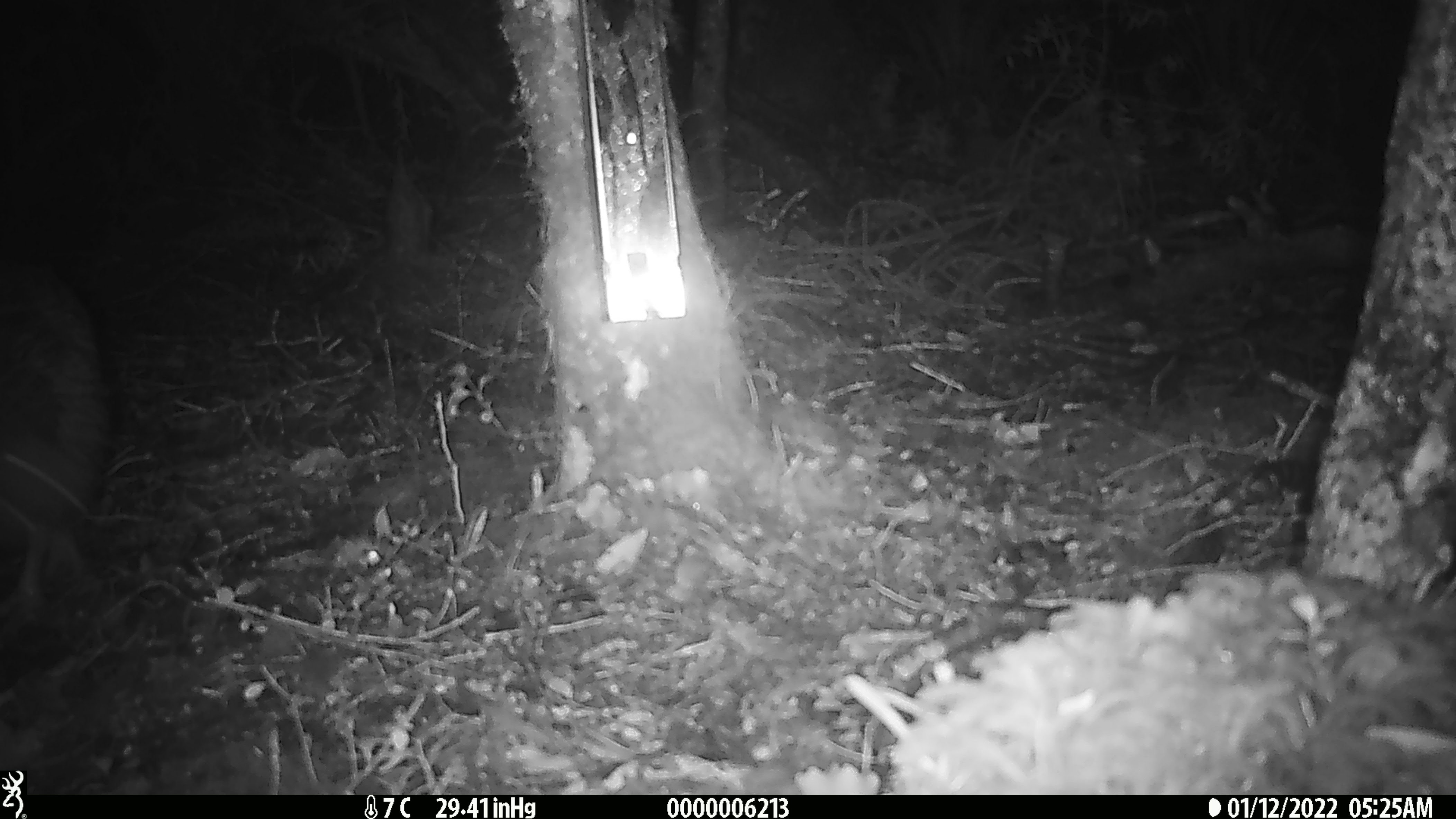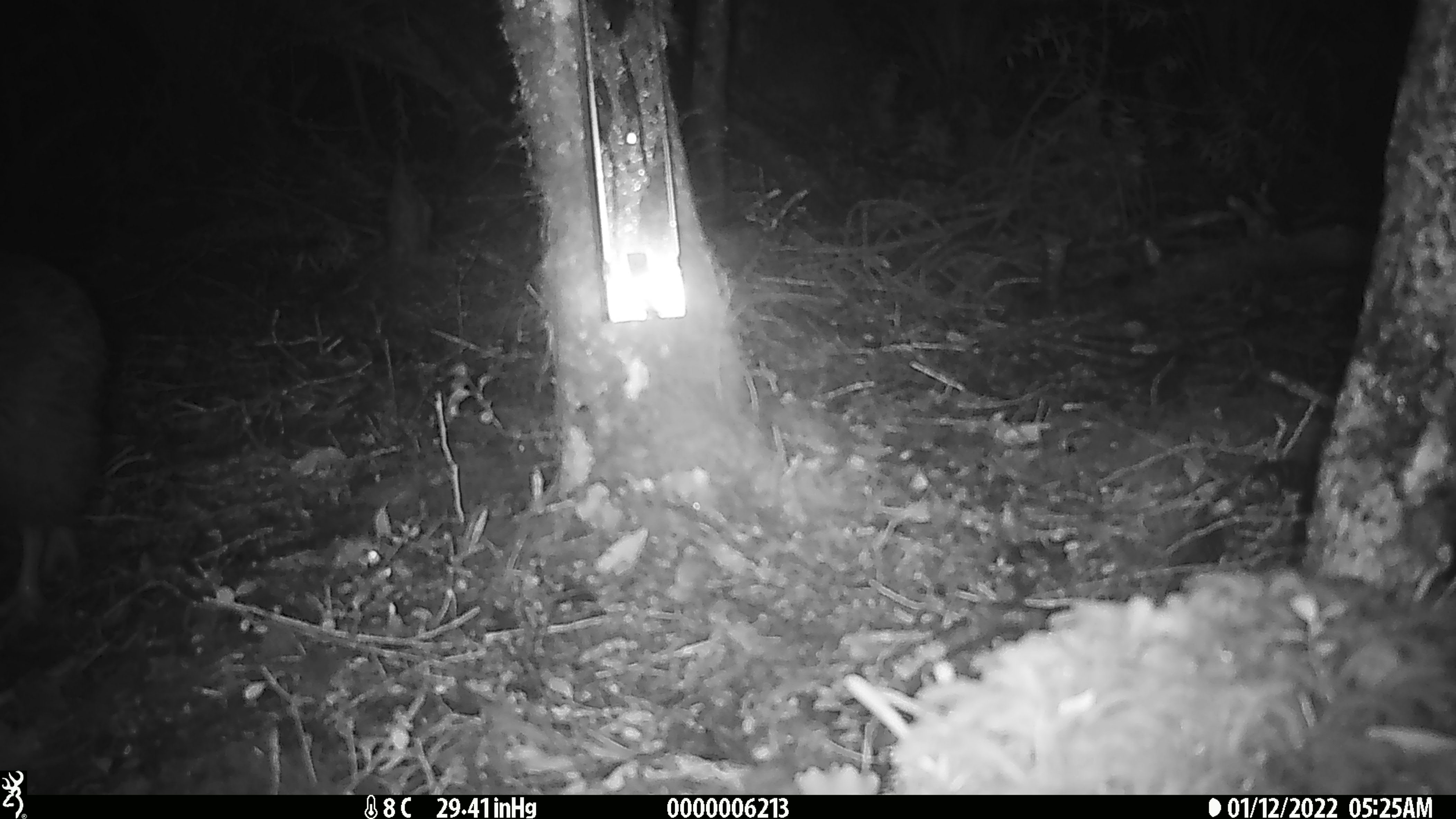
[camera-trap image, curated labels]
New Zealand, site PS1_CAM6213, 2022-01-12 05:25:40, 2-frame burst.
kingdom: Animalia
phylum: Chordata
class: Aves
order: Apterygiformes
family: Apterygidae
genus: Apteryx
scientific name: Apteryx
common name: kiwi